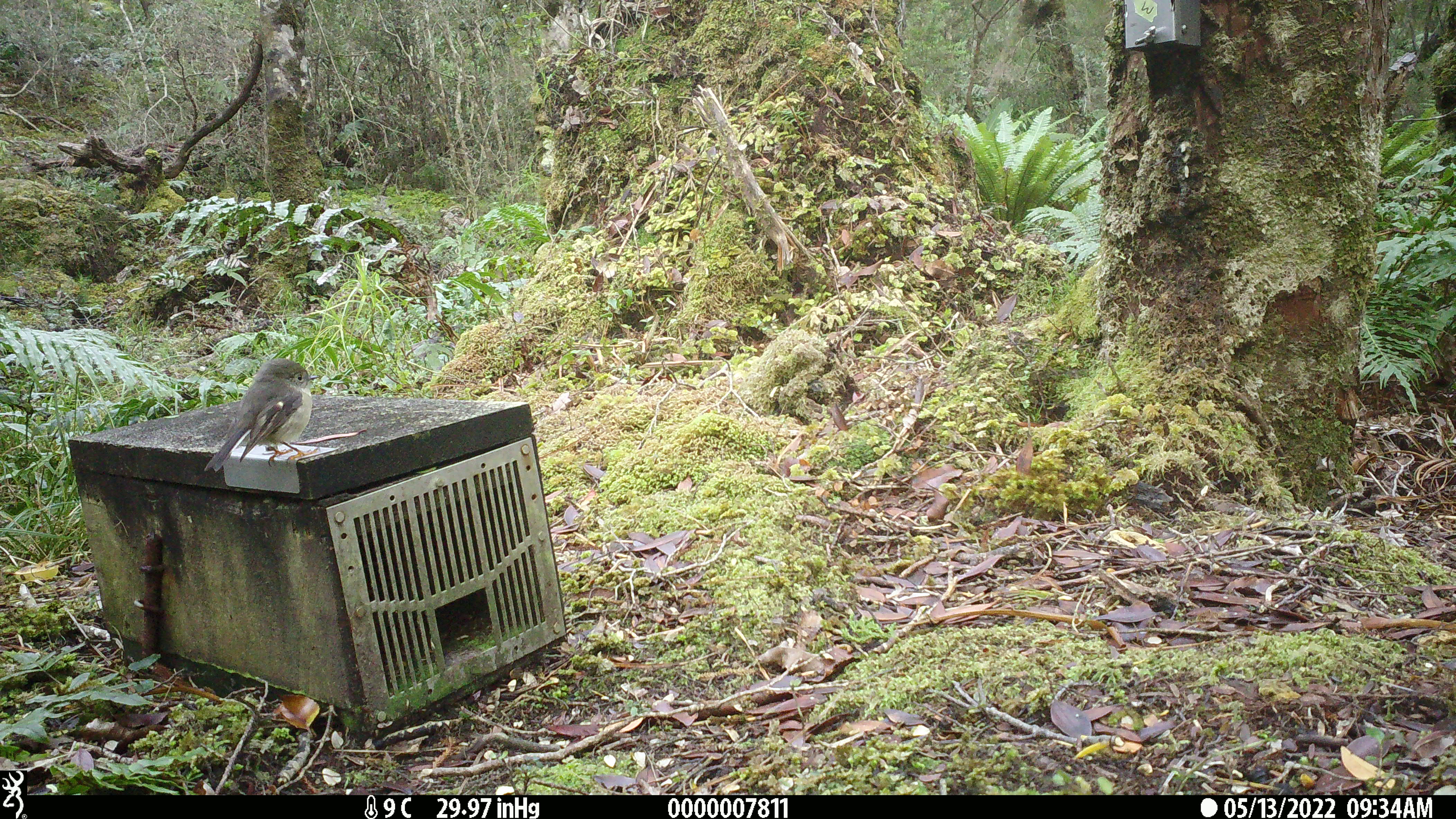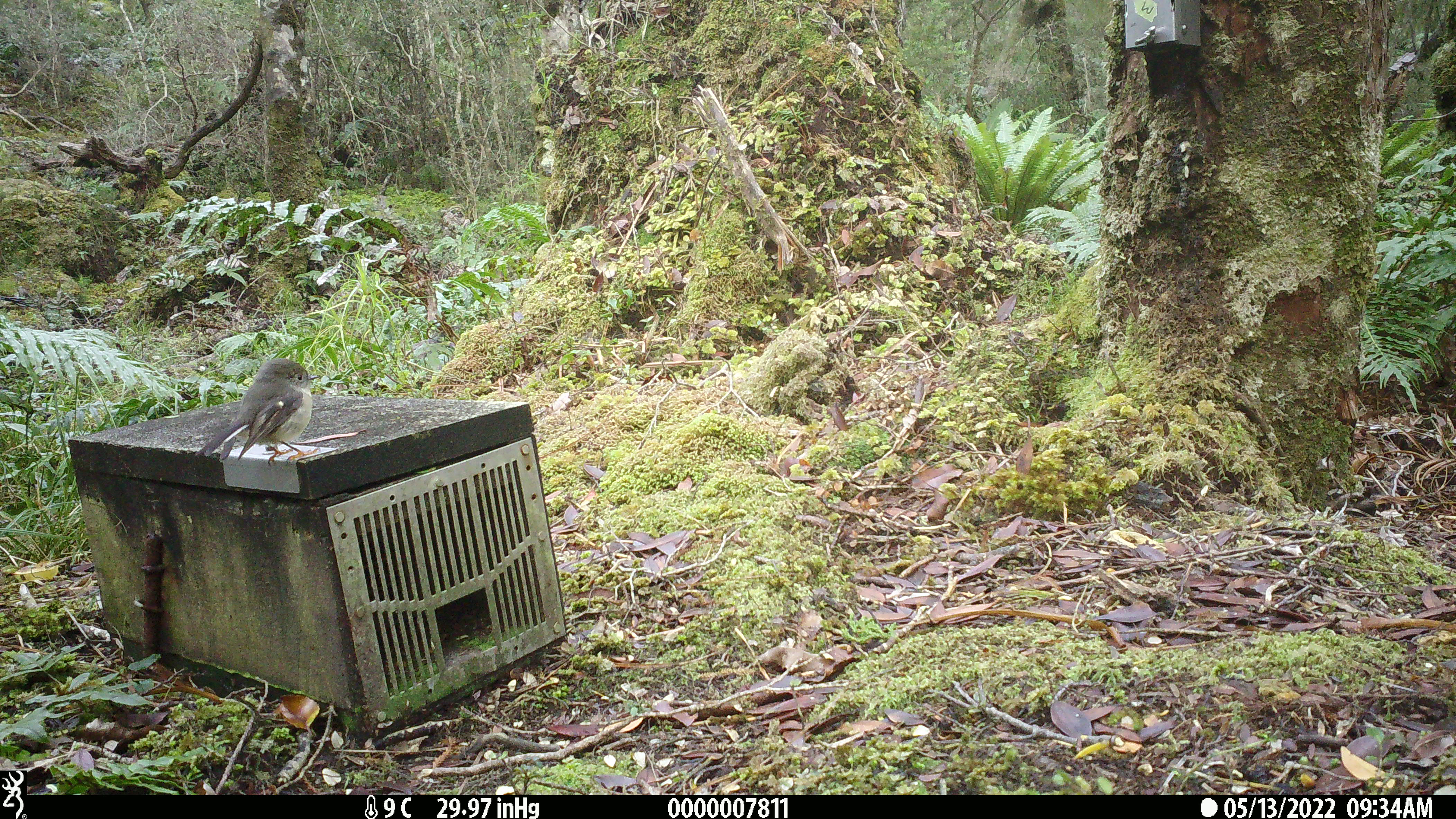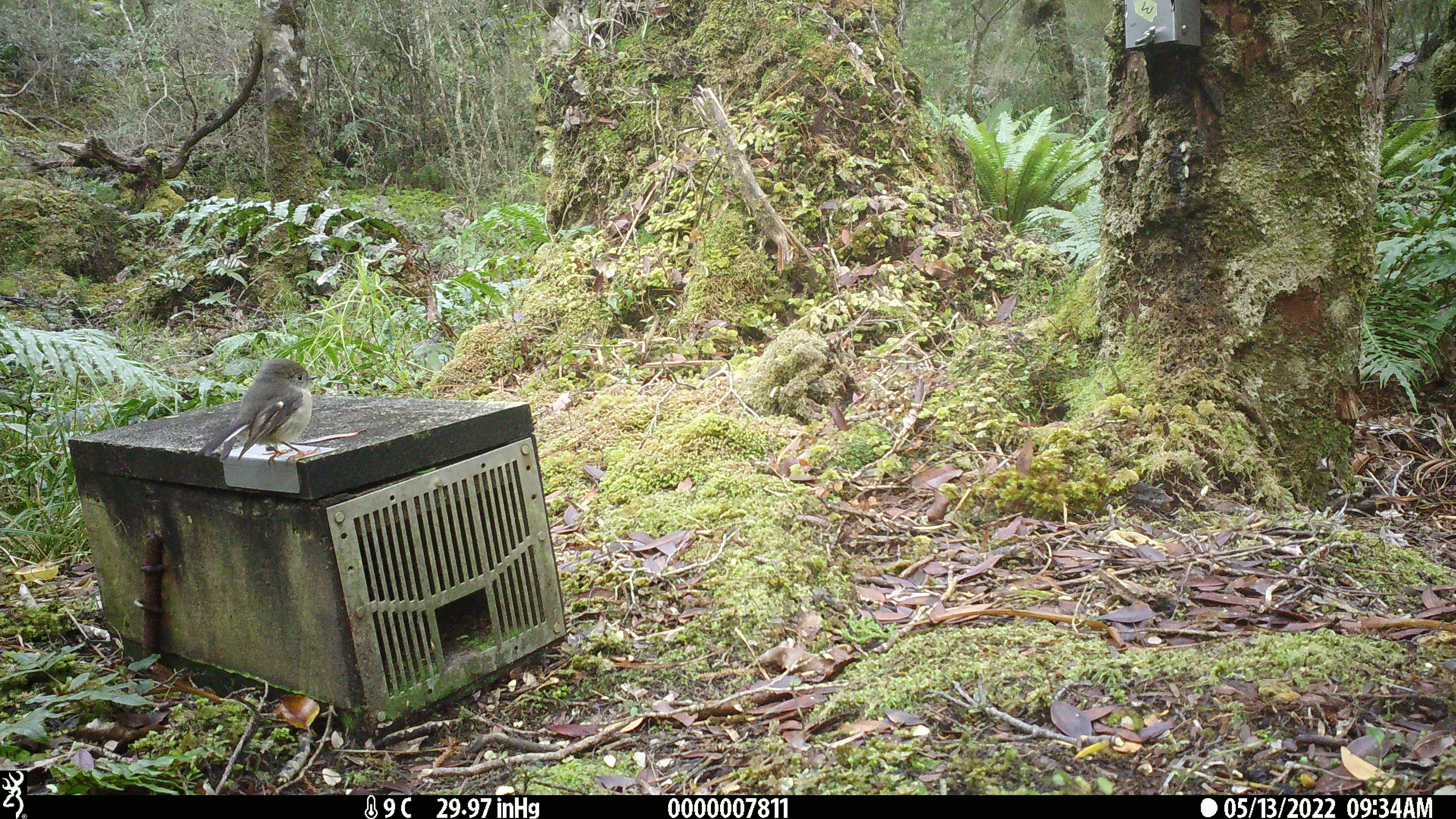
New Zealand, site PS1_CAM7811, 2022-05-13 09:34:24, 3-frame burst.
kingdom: Animalia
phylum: Chordata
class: Aves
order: Passeriformes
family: Petroicidae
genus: Petroica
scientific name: Petroica macrocephala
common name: tomtit